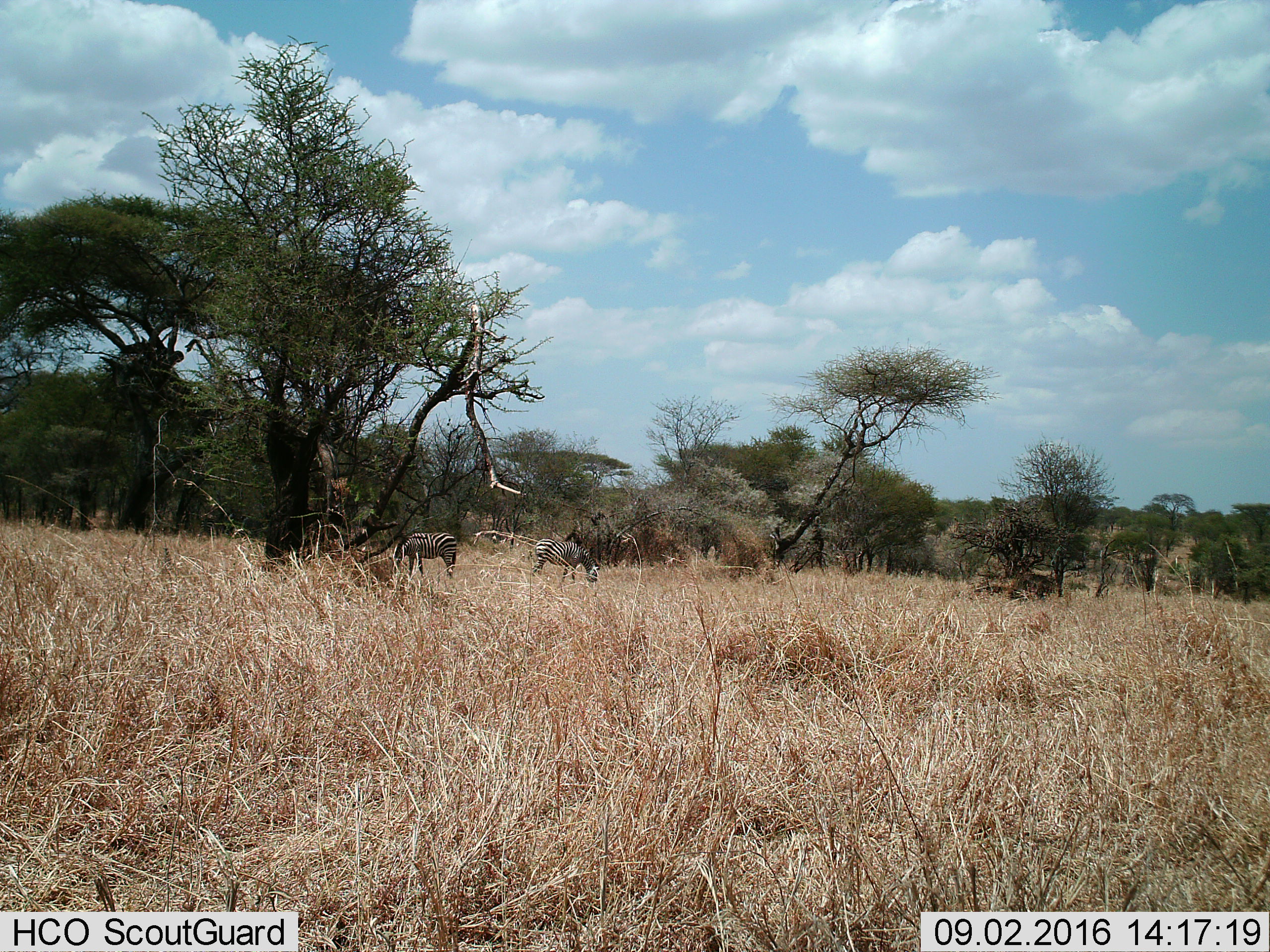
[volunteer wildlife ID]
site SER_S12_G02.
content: unidentified animal